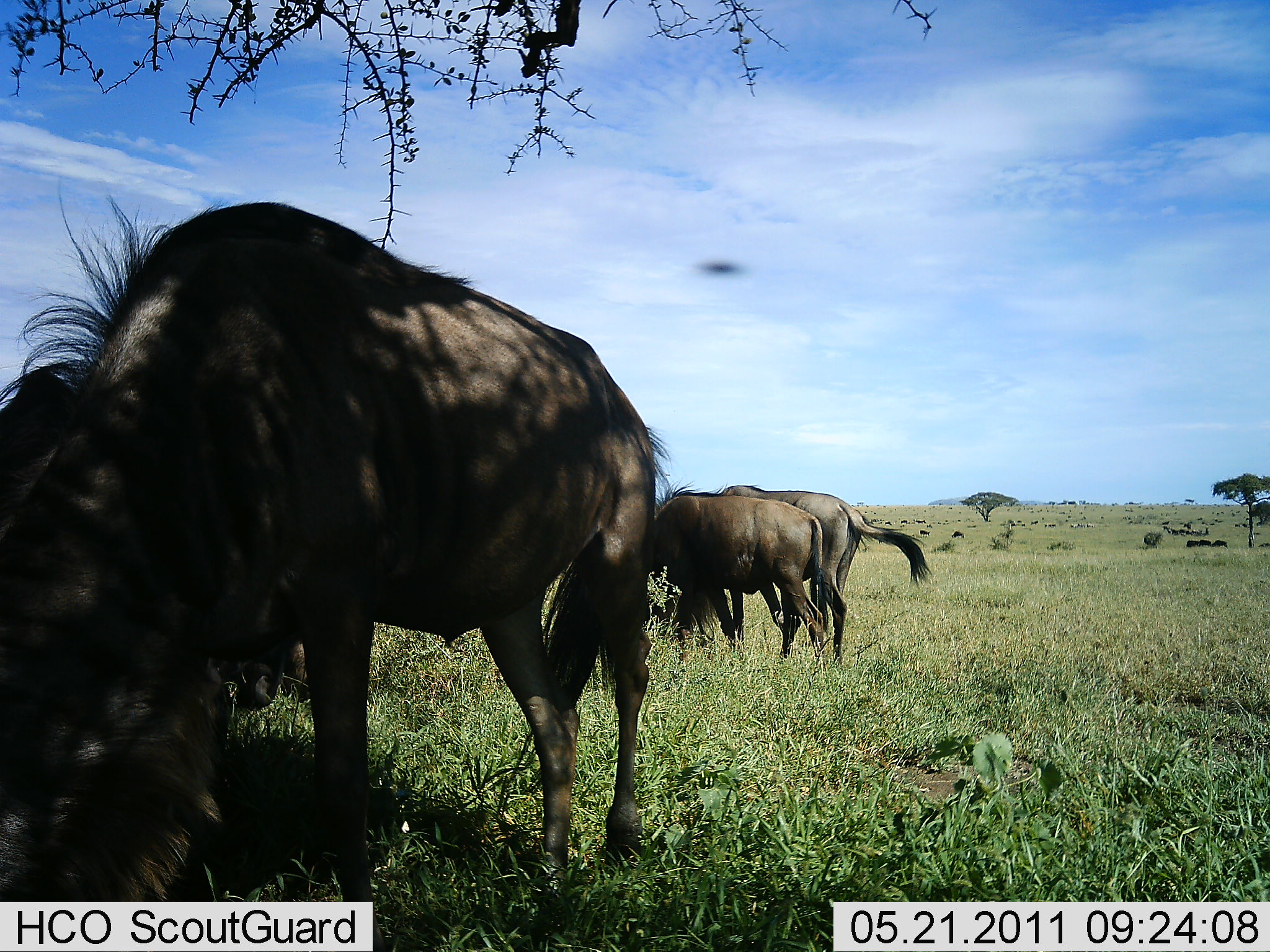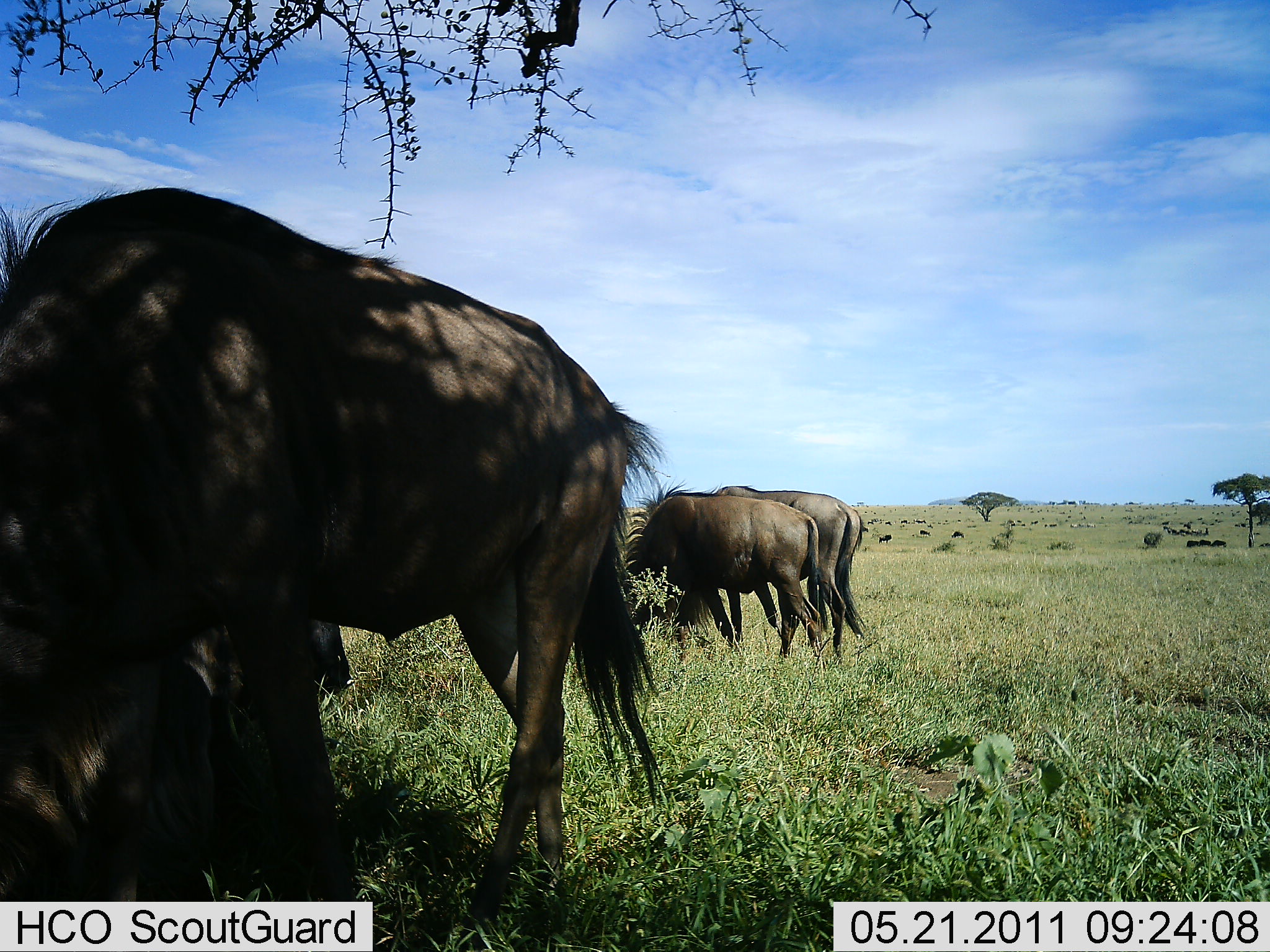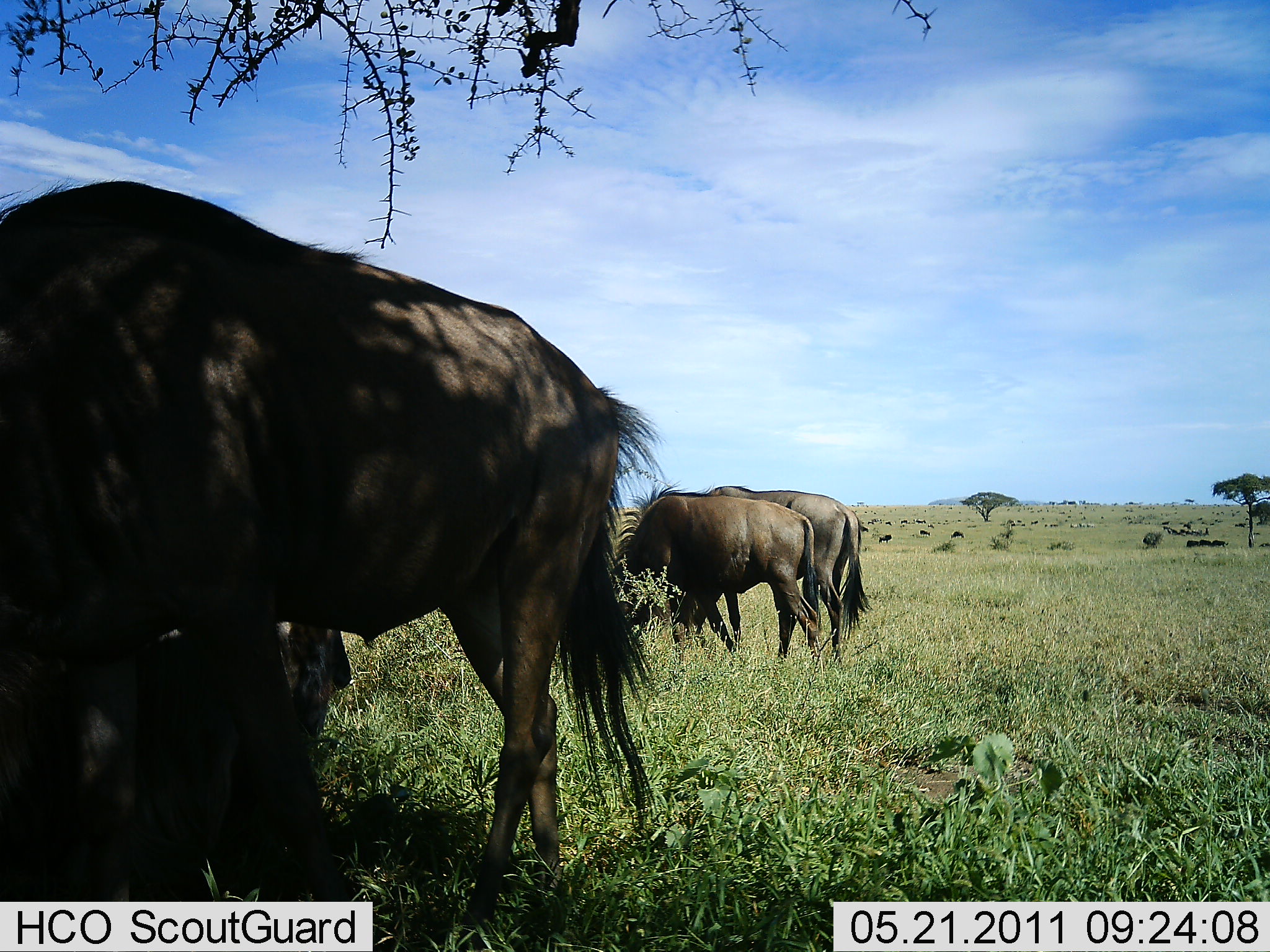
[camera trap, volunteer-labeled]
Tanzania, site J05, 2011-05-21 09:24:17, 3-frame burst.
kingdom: Animalia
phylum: Chordata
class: Mammalia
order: Artiodactyla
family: Bovidae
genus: Connochaetes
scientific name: Connochaetes taurinus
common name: blue wildebeest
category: wildebeest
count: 4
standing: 58%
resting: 0%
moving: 17%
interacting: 0%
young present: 0%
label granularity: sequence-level